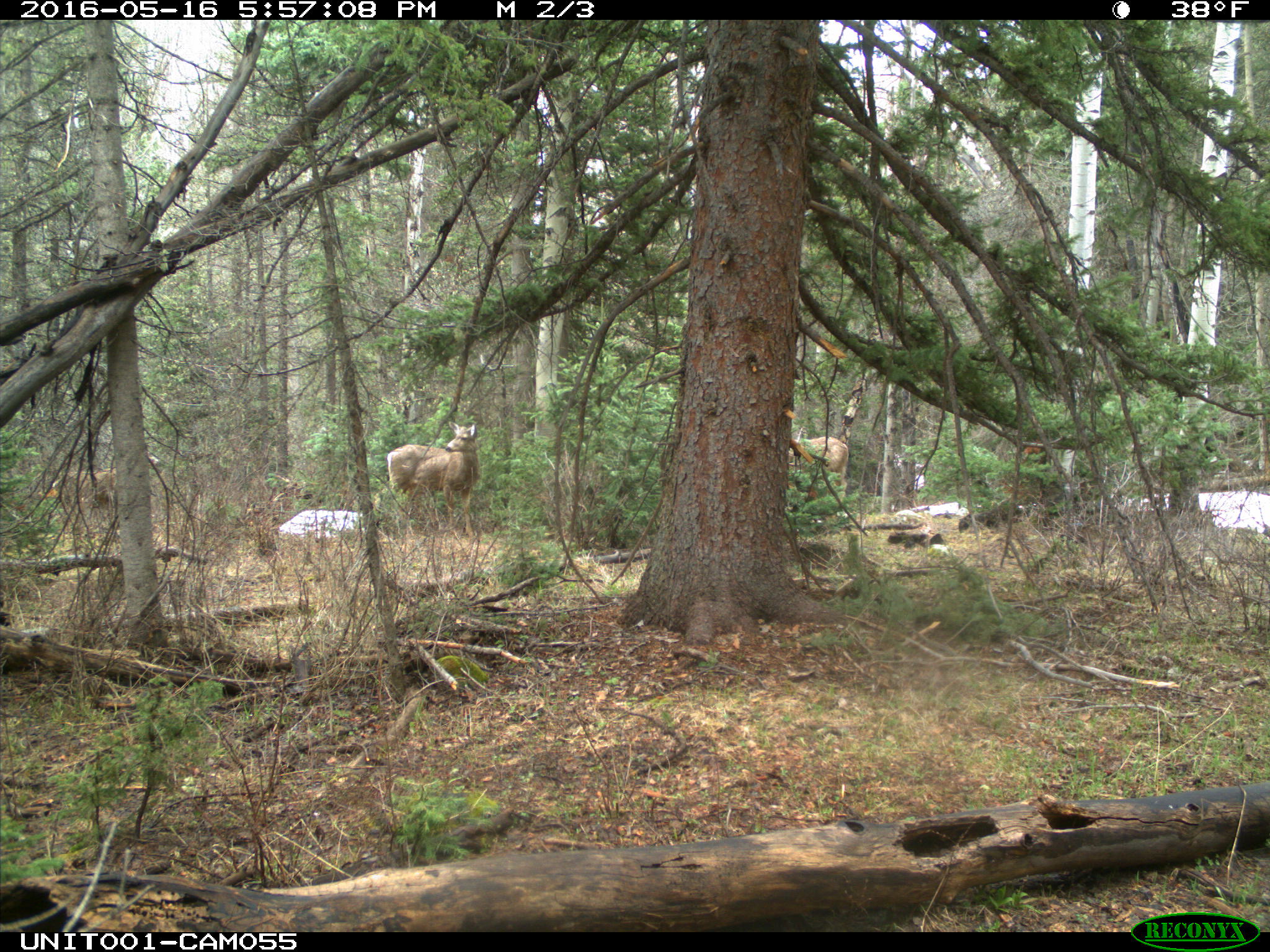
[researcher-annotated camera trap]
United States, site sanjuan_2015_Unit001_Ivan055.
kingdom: Animalia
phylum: Chordata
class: Mammalia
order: Artiodactyla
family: Cervidae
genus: Odocoileus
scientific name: Odocoileus hemionus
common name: mule deer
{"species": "Odocoileus hemionus (mule deer)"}